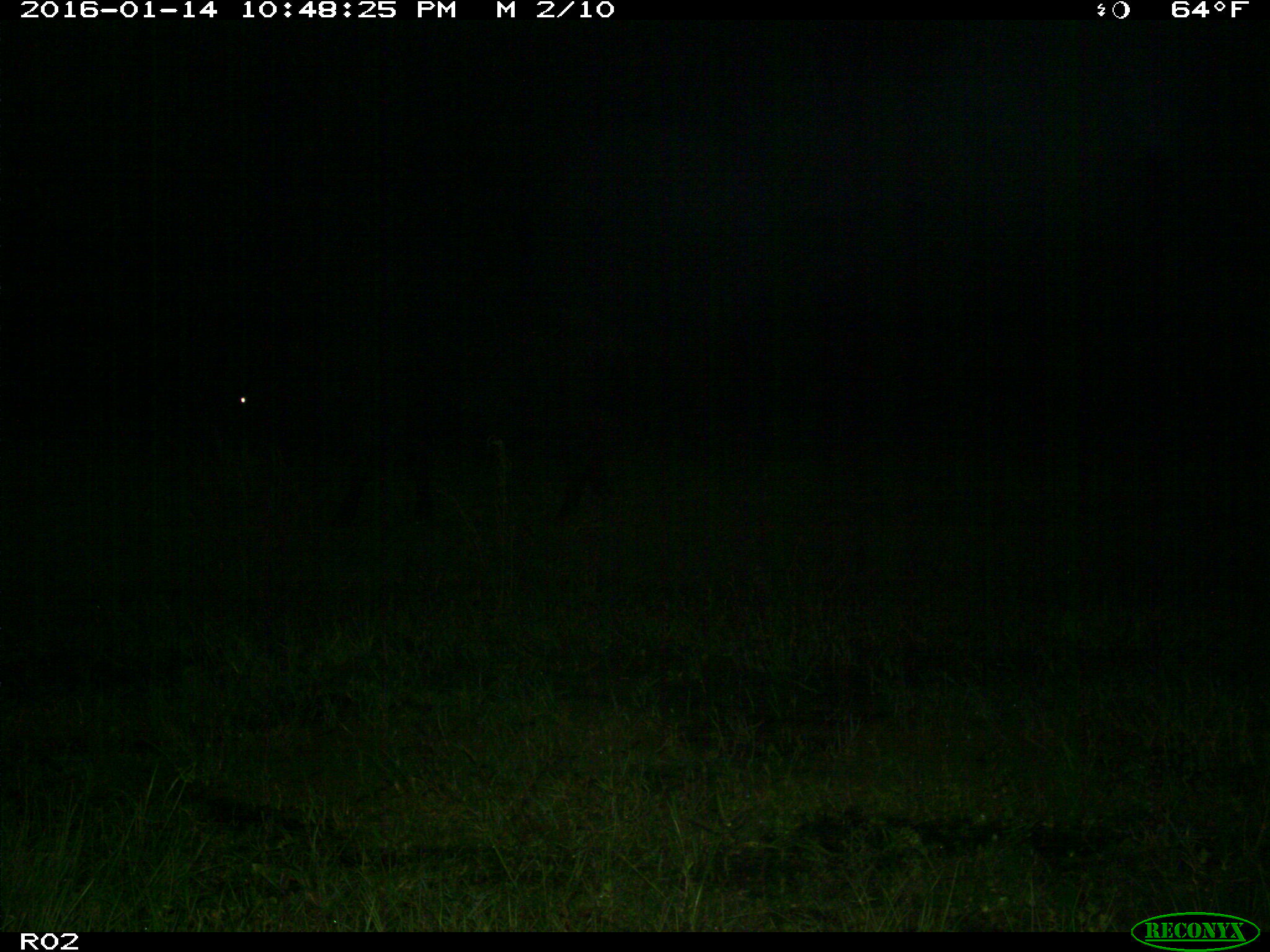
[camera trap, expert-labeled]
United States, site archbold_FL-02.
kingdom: Animalia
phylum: Chordata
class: Mammalia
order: Artiodactyla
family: Bovidae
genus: Bos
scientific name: Bos taurus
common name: domestic cow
Bos taurus (domestic cow).